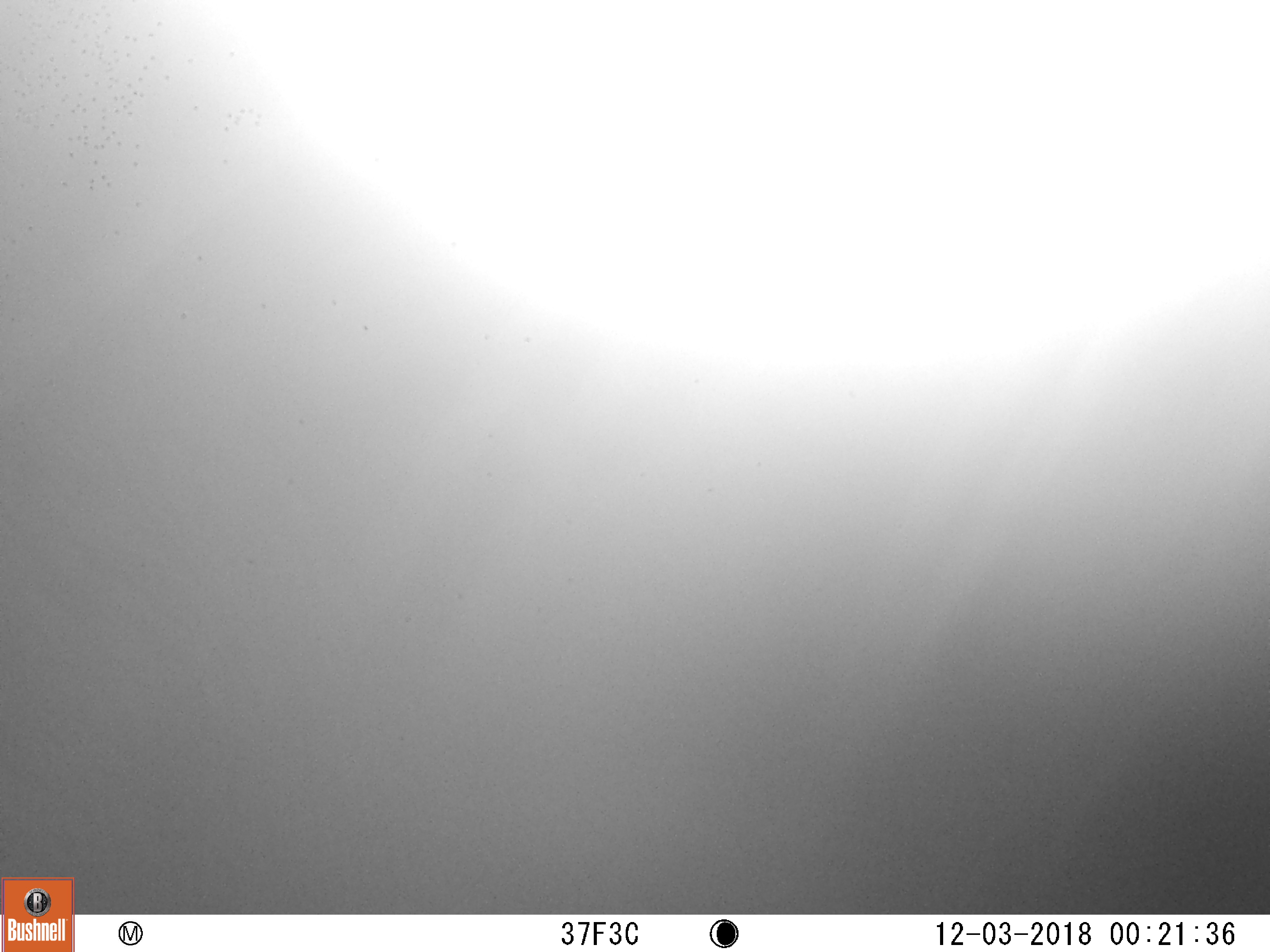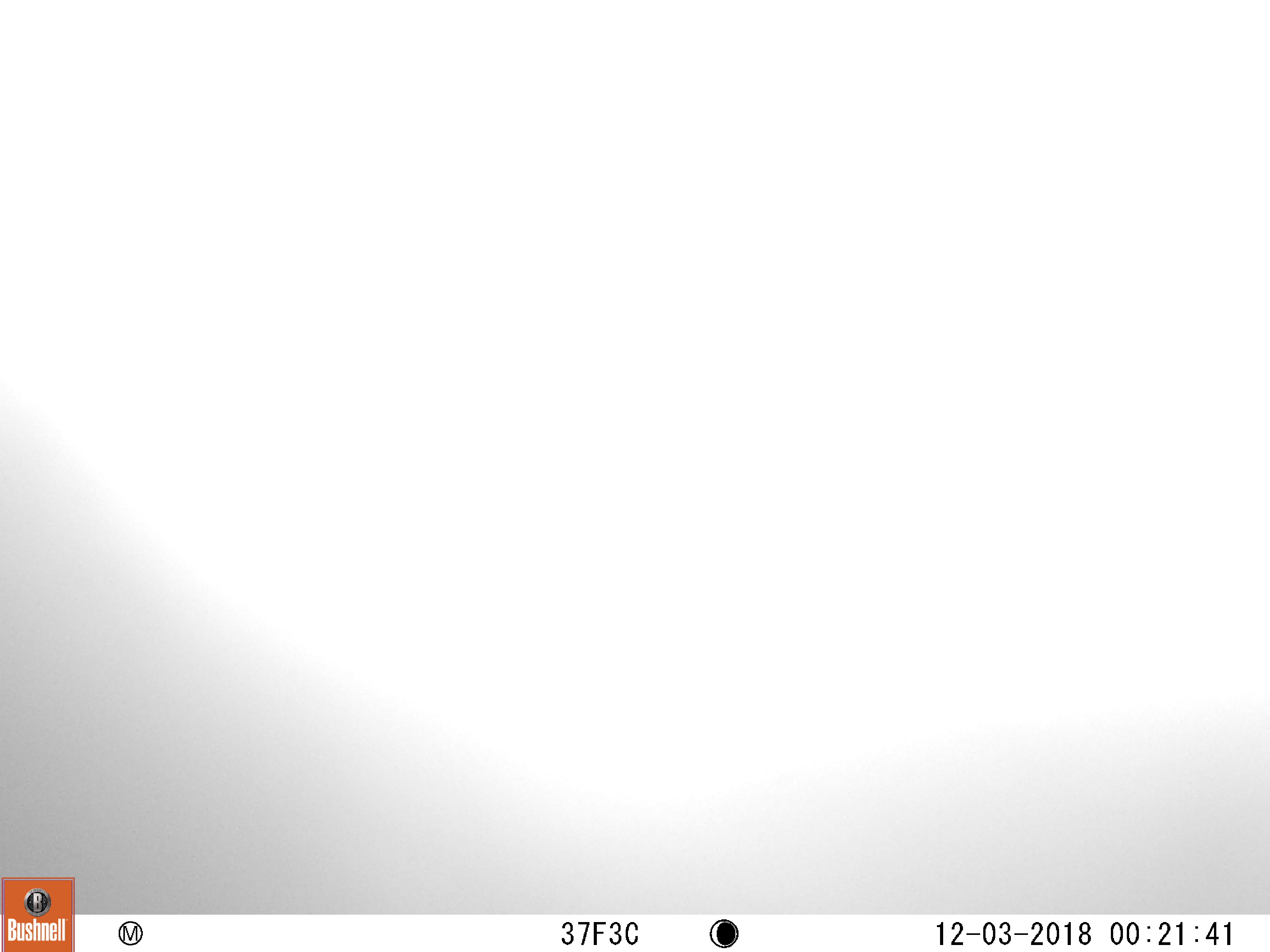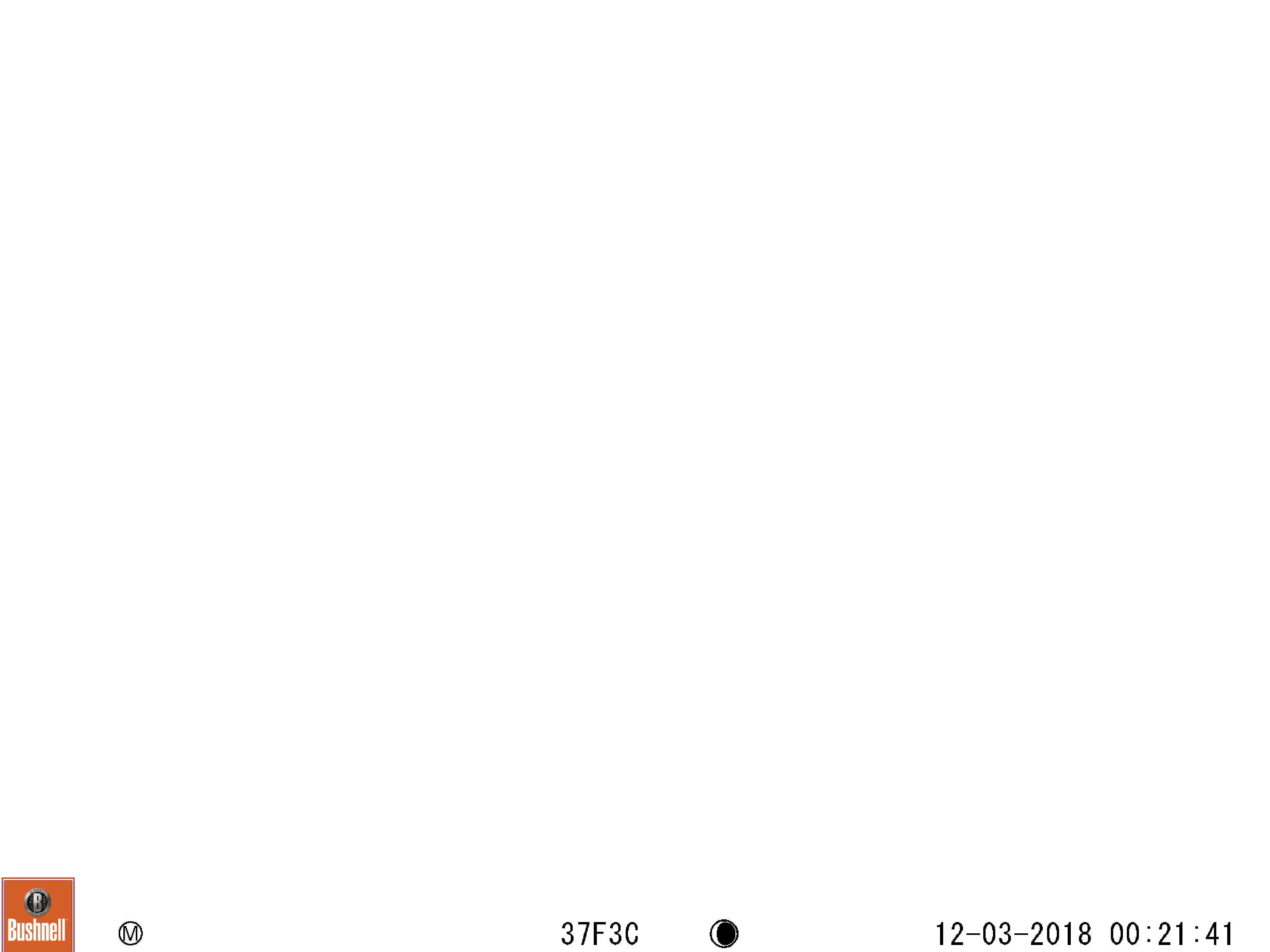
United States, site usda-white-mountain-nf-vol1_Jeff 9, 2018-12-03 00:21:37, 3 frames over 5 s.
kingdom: Animalia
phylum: Chordata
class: Mammalia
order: Artiodactyla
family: Cervidae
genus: Alces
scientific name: Alces alces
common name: moose